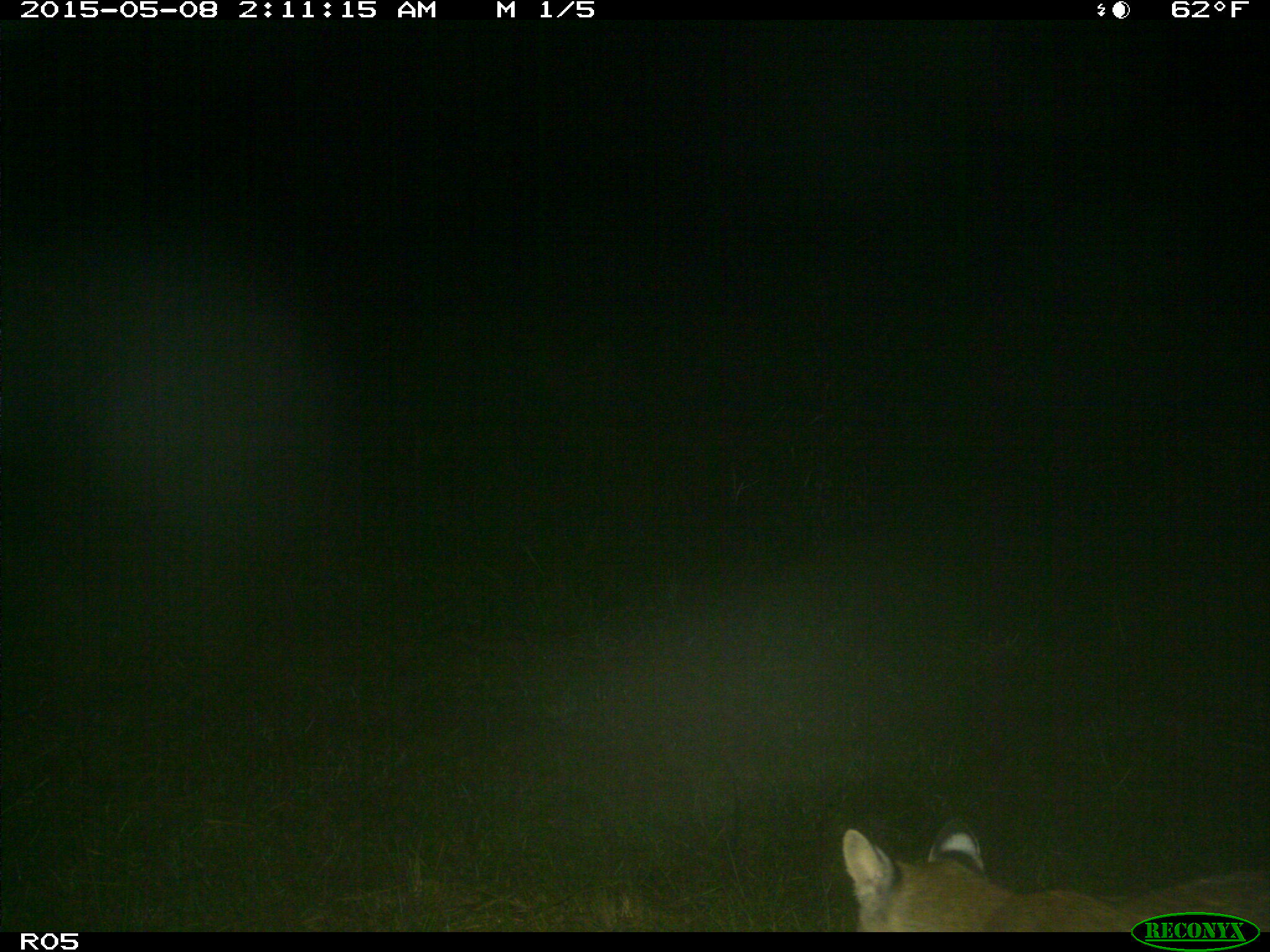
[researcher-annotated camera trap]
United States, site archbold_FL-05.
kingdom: Animalia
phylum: Chordata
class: Mammalia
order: Carnivora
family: Felidae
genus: Lynx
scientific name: Lynx rufus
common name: bobcat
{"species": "Lynx rufus (bobcat)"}